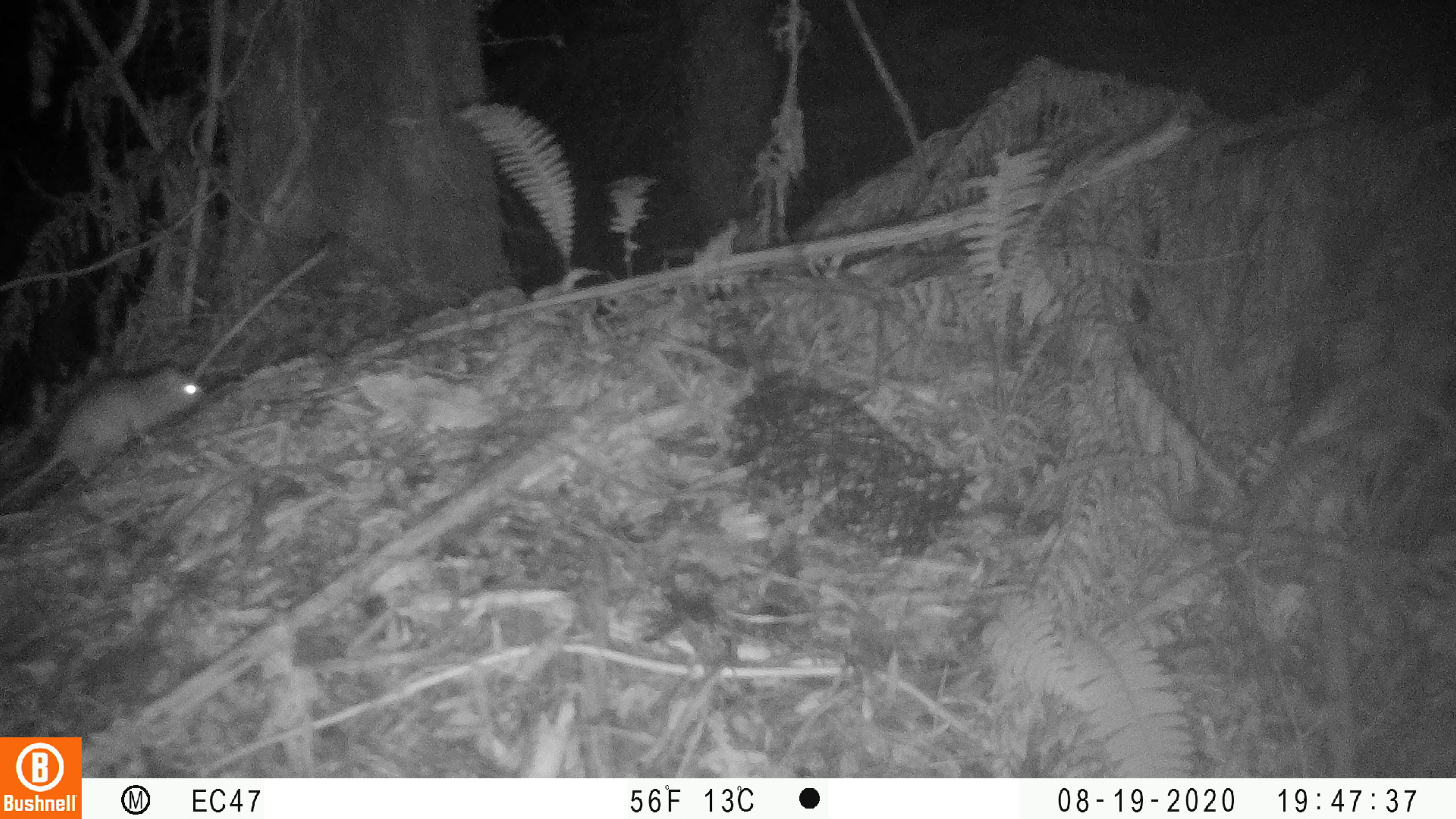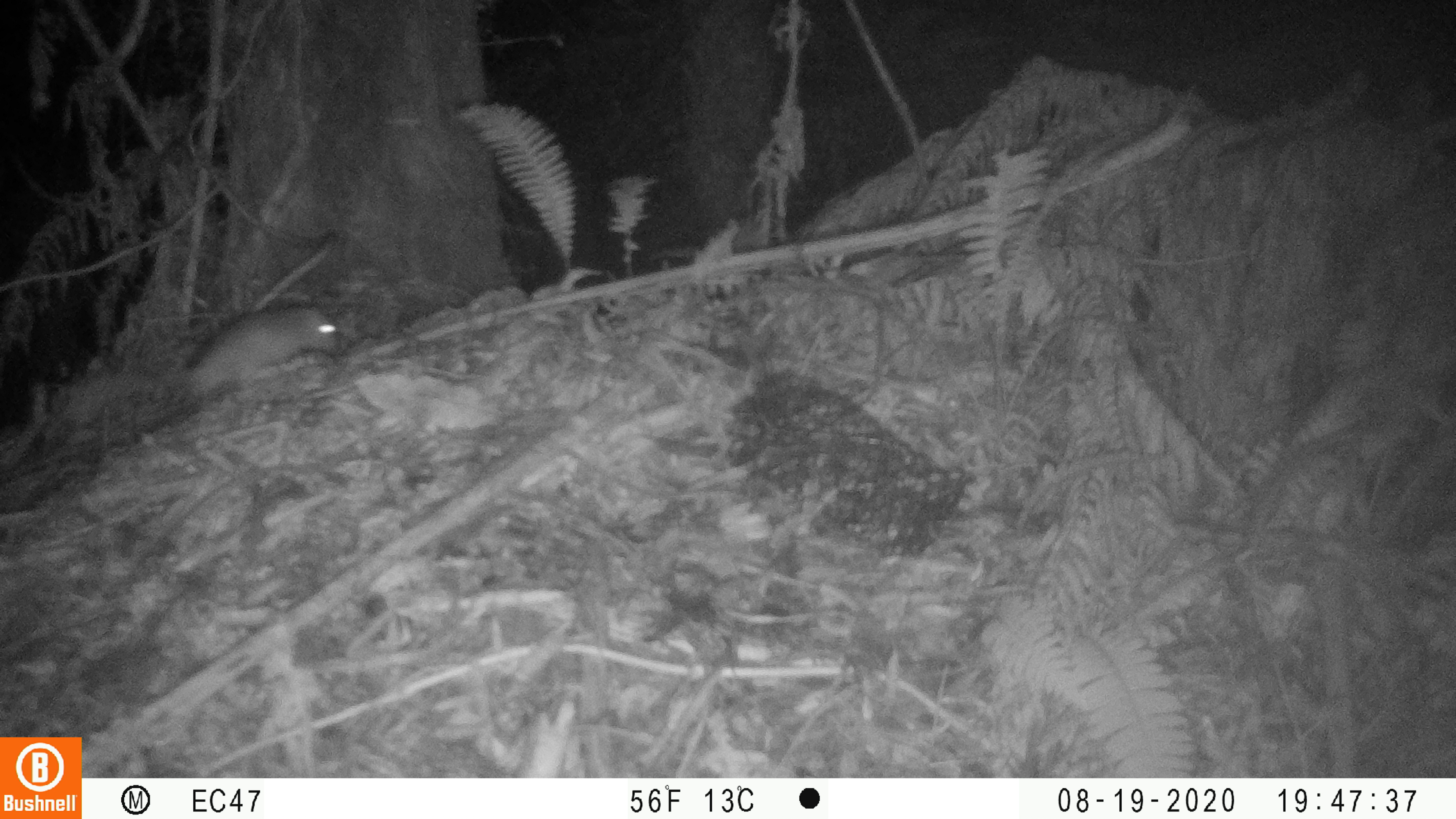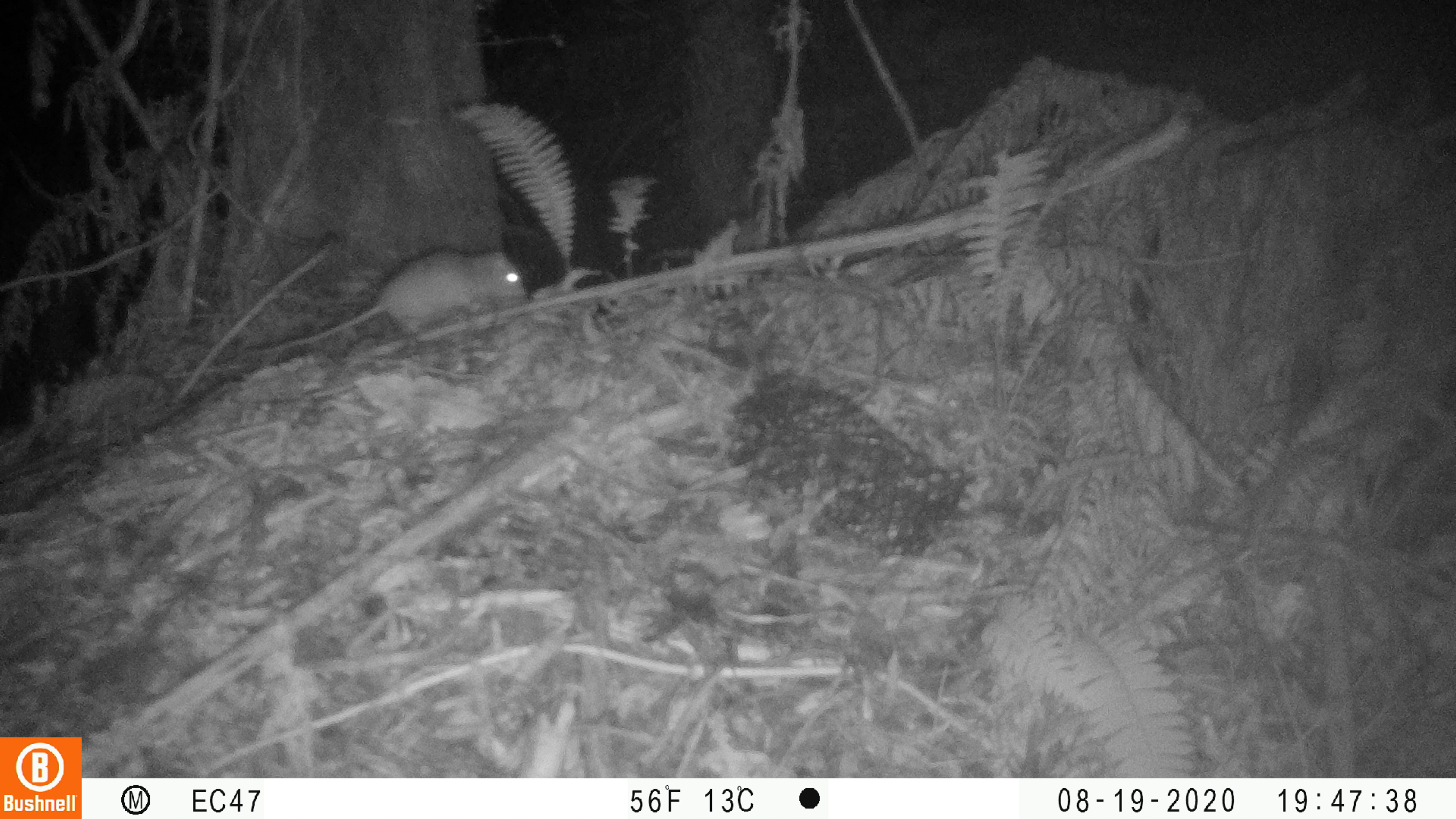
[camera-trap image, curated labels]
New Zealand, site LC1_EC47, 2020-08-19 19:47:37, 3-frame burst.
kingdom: Animalia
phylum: Chordata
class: Mammalia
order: Rodentia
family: Muridae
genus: Rattus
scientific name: Rattus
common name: rat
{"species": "rat (Rattus)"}